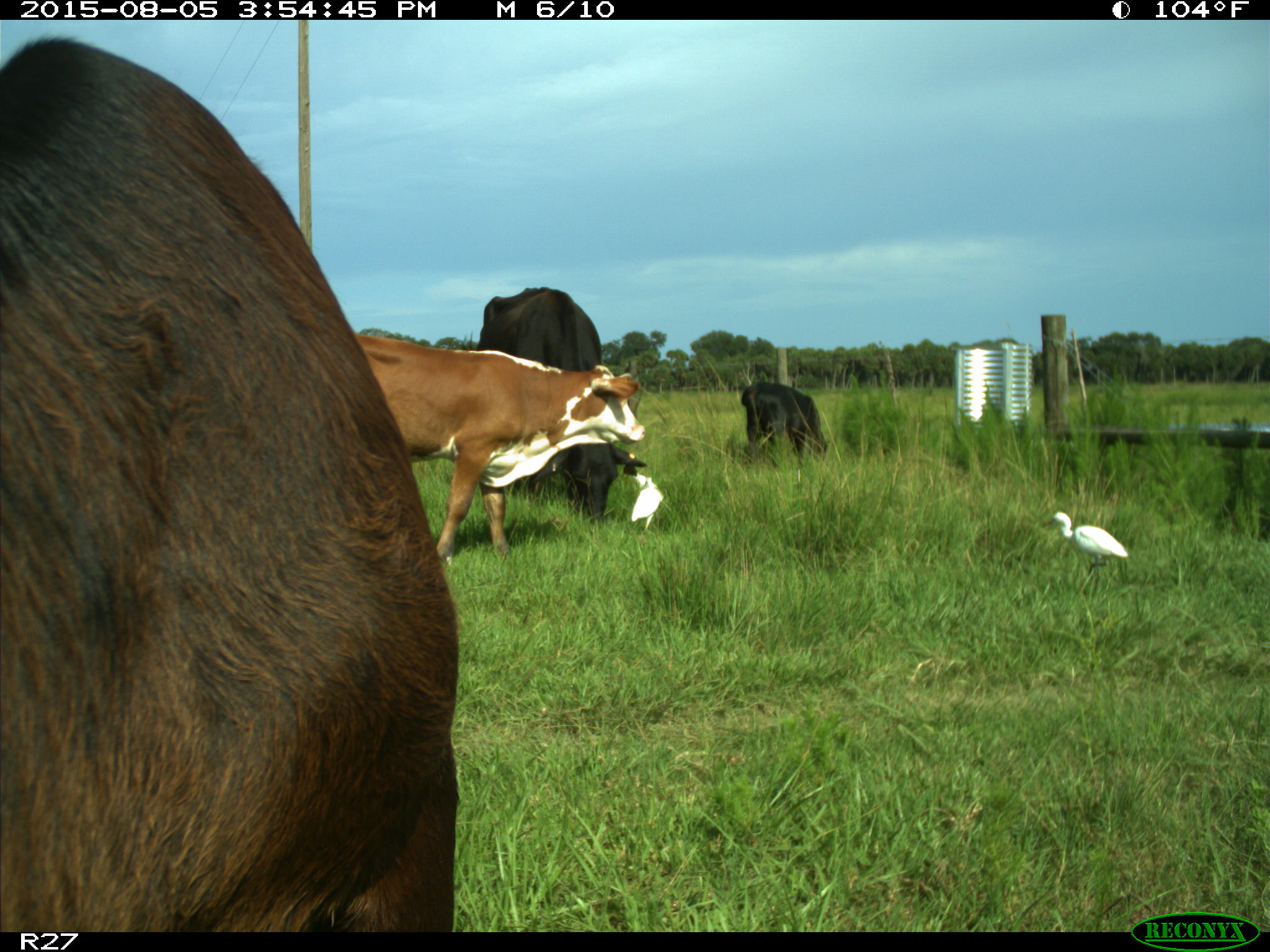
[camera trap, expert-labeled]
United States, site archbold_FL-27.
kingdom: Animalia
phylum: Chordata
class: Mammalia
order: Artiodactyla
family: Bovidae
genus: Bos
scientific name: Bos taurus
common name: domestic cow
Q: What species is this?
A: Bos taurus (domestic cow).